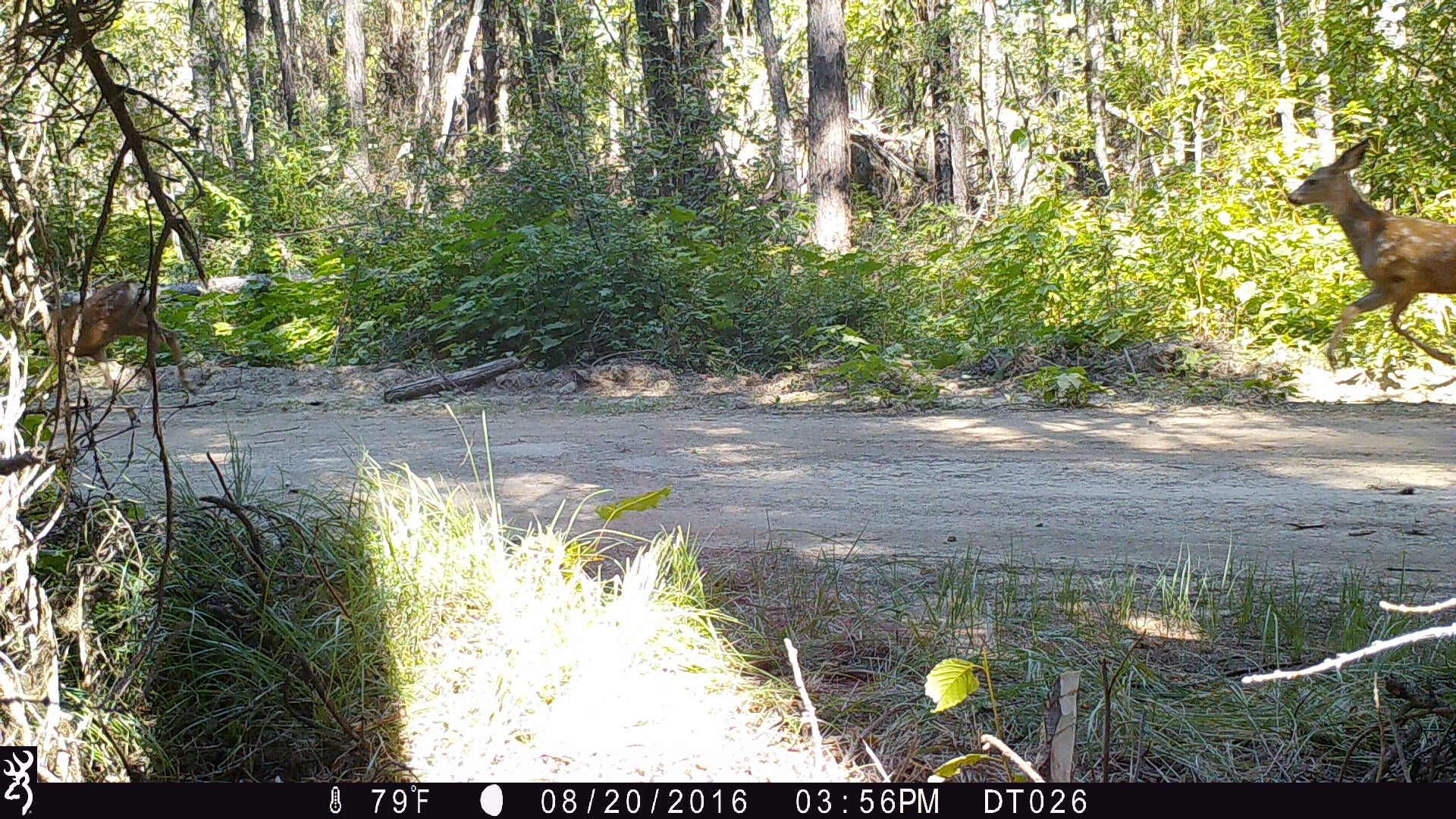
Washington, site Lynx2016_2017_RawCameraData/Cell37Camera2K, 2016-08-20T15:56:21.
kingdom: Animalia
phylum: Chordata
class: Mammalia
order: Artiodactyla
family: Cervidae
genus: Odocoileus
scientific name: Odocoileus hemionus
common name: mule deer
Odocoileus hemionus (mule deer). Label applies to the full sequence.